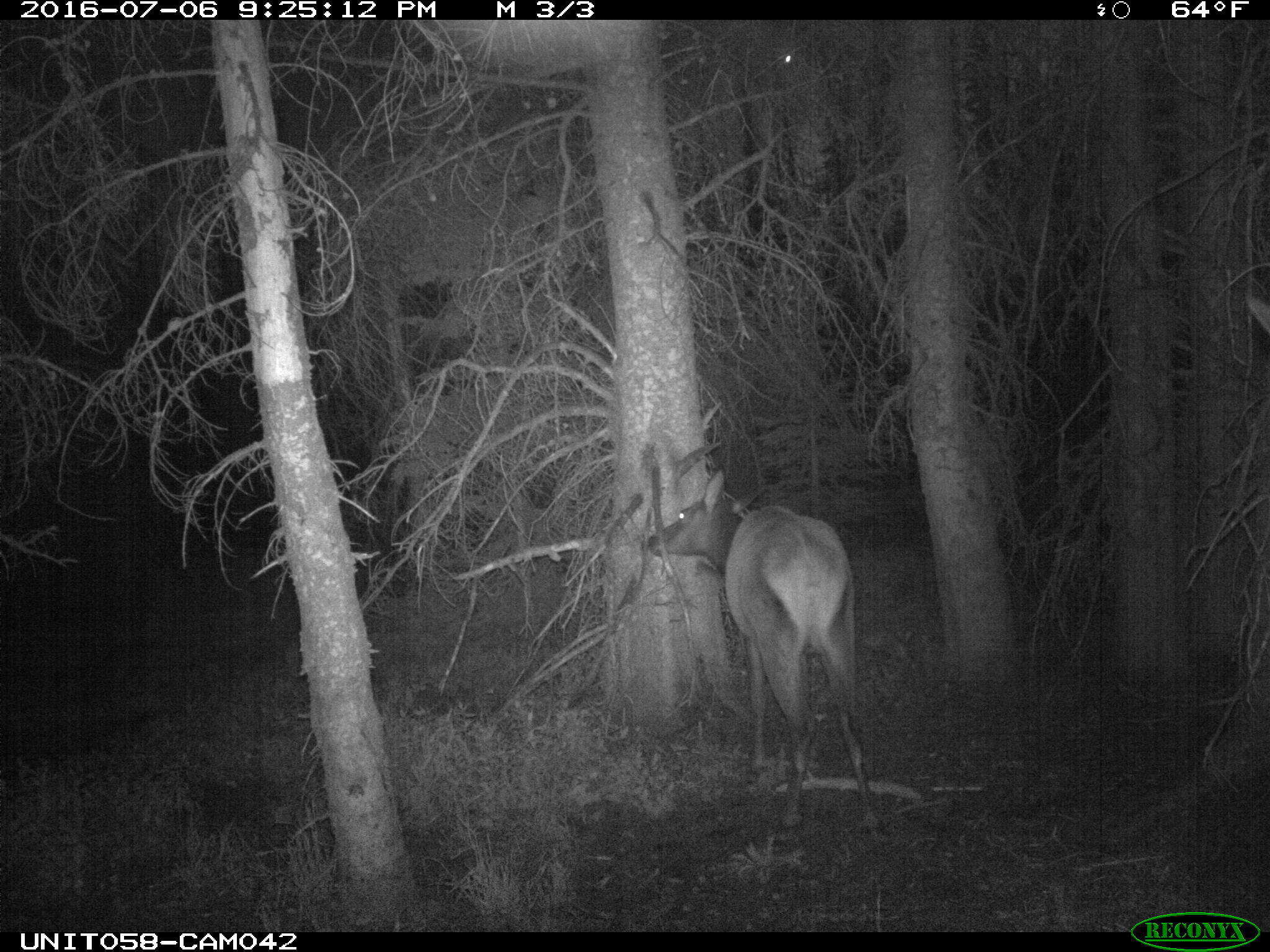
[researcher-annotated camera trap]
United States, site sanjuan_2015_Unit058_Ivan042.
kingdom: Animalia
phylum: Chordata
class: Mammalia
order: Artiodactyla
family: Cervidae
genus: Cervus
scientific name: Cervus elaphus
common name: red deer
Cervus elaphus (red deer).